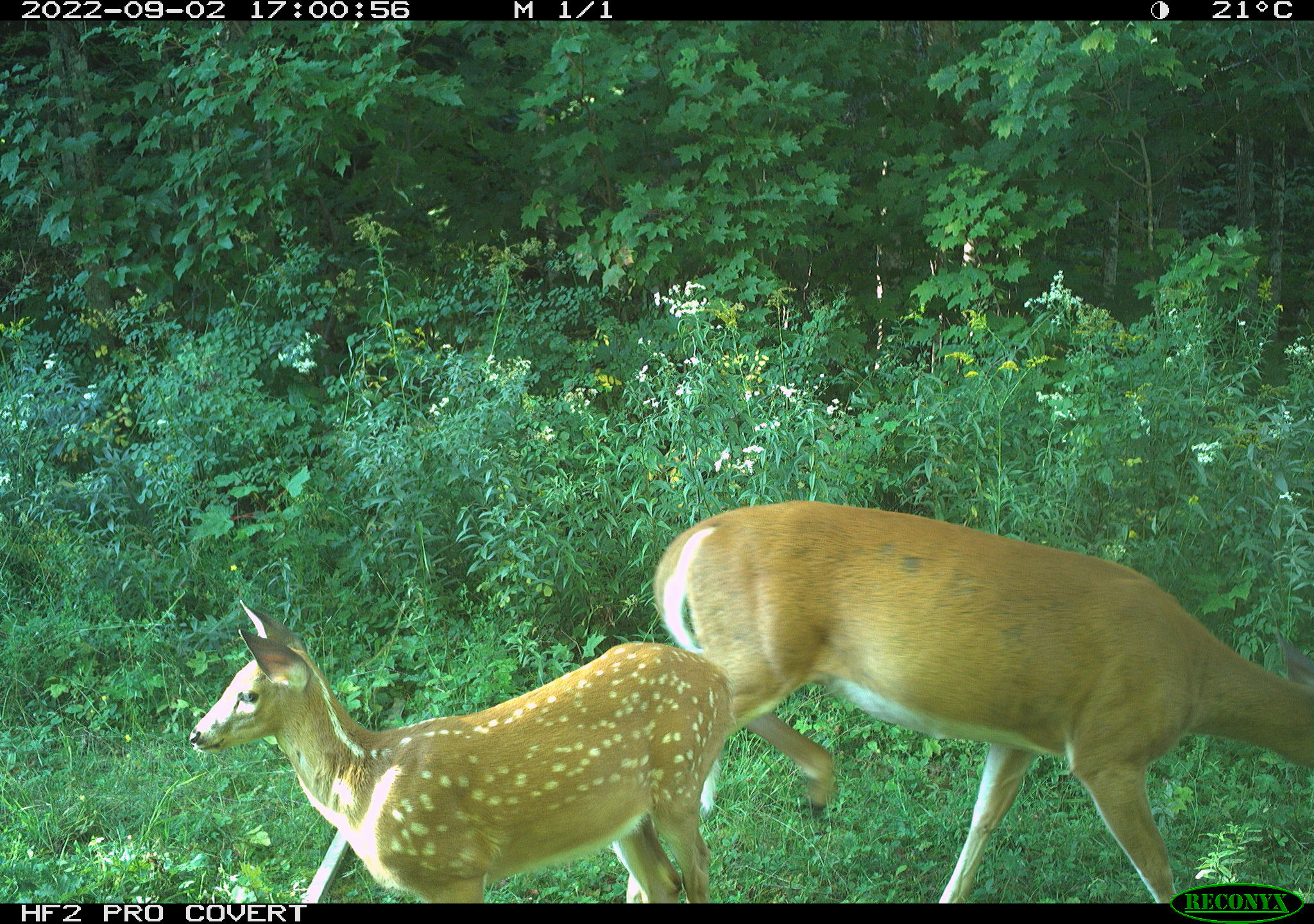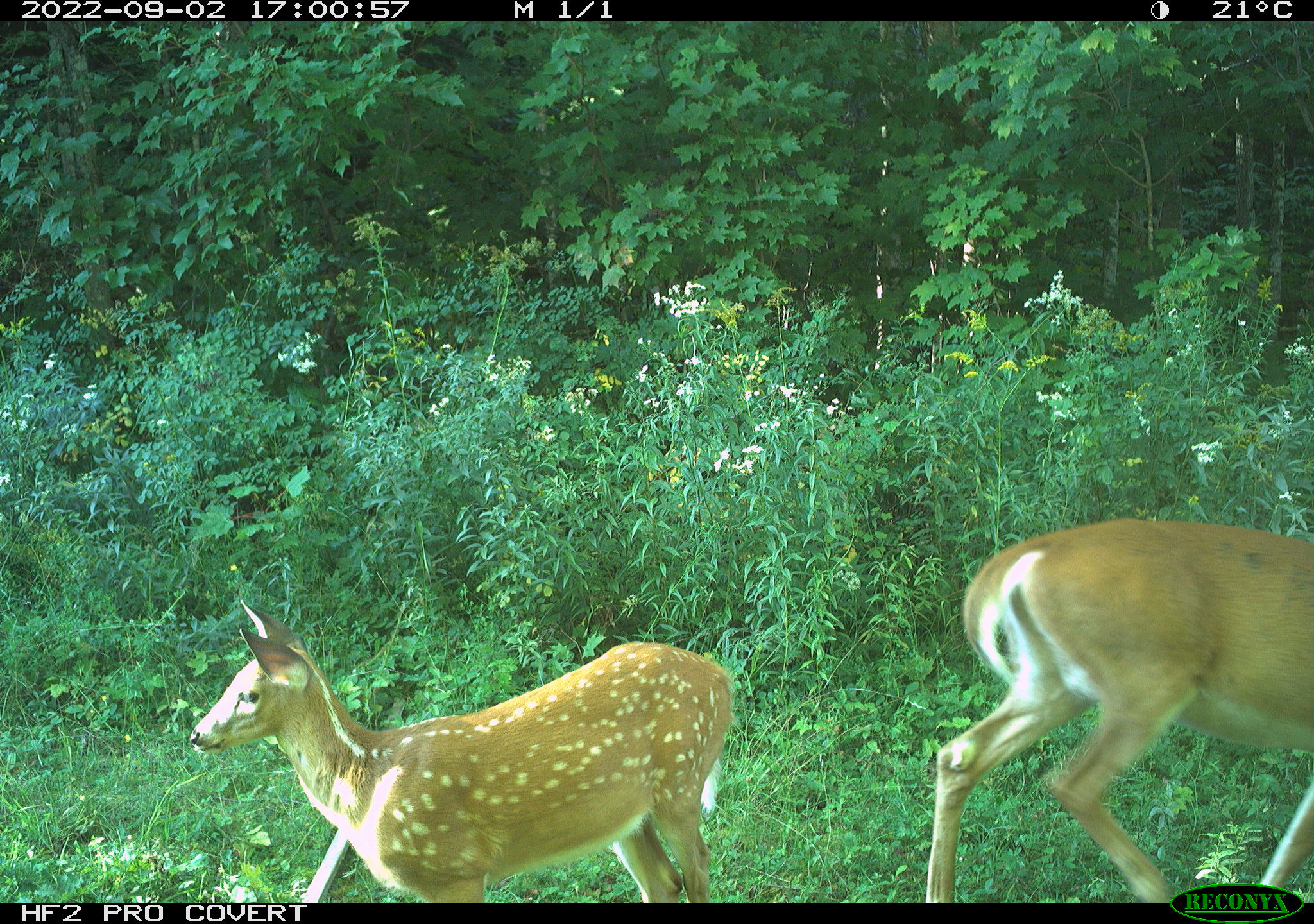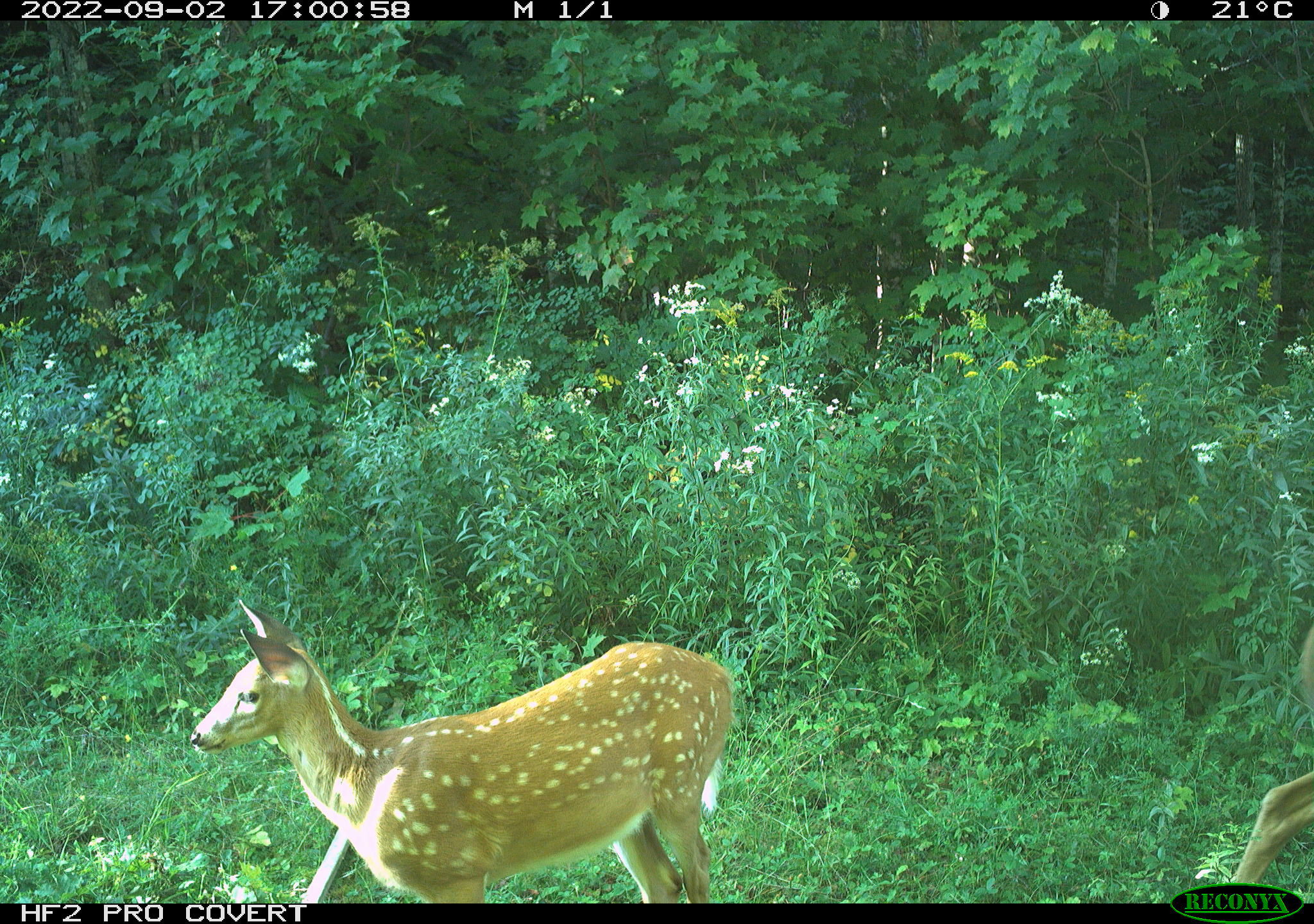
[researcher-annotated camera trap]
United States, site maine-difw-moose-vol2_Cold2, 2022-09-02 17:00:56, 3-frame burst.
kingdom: Animalia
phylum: Chordata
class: Mammalia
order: Artiodactyla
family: Cervidae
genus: Odocoileus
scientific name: Odocoileus virginianus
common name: white-tailed deer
White-tailed deer (Odocoileus virginianus).